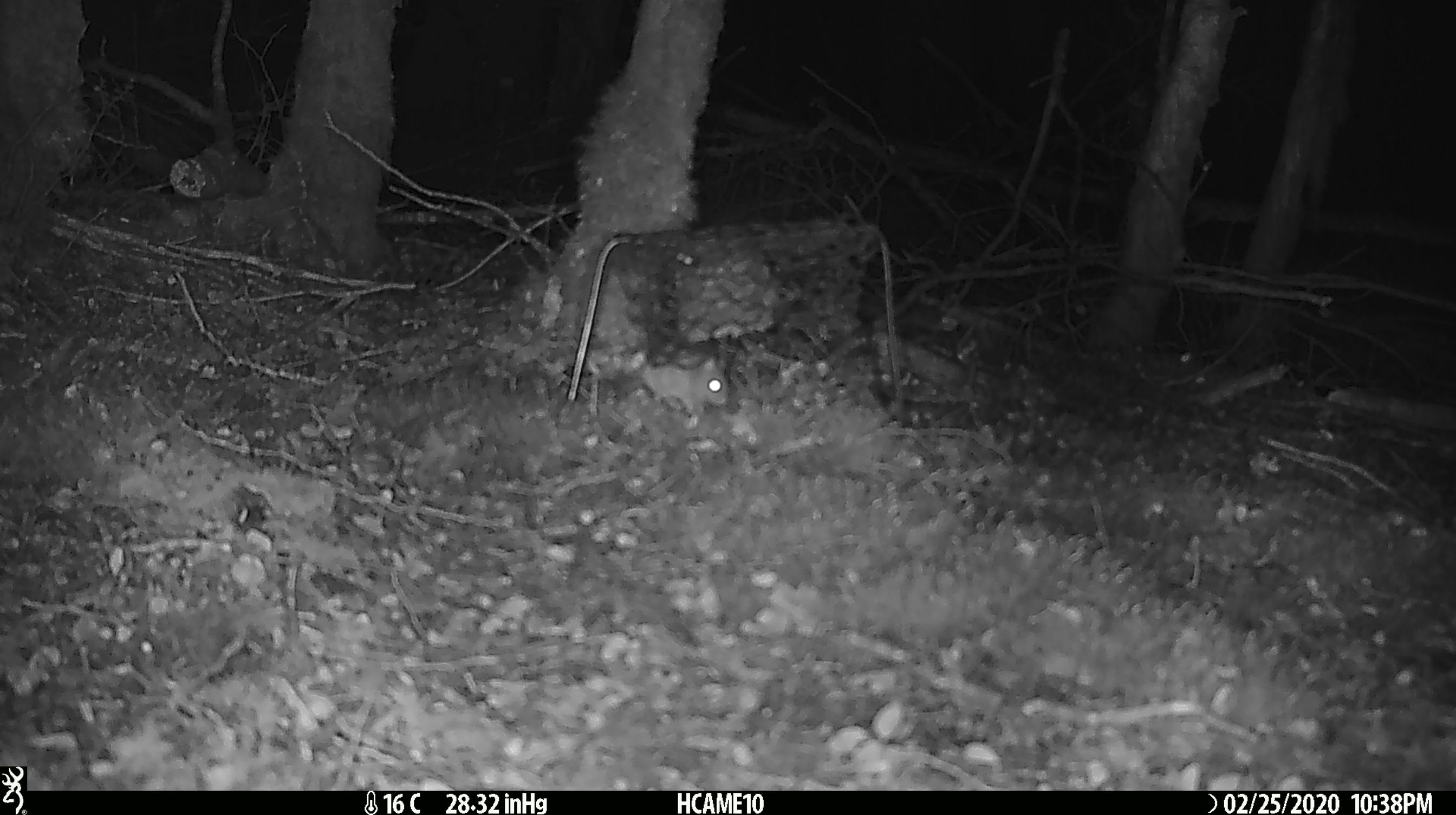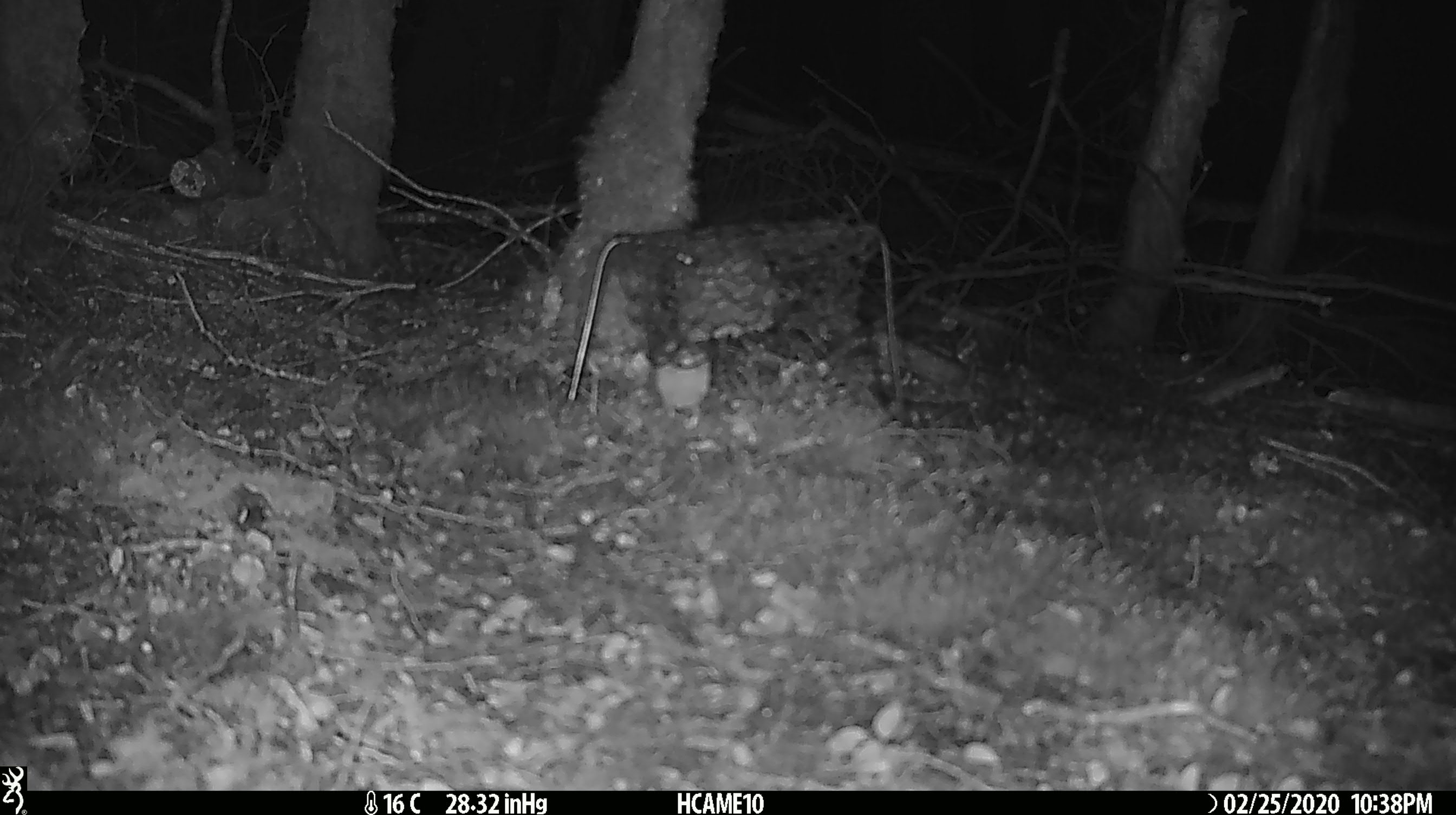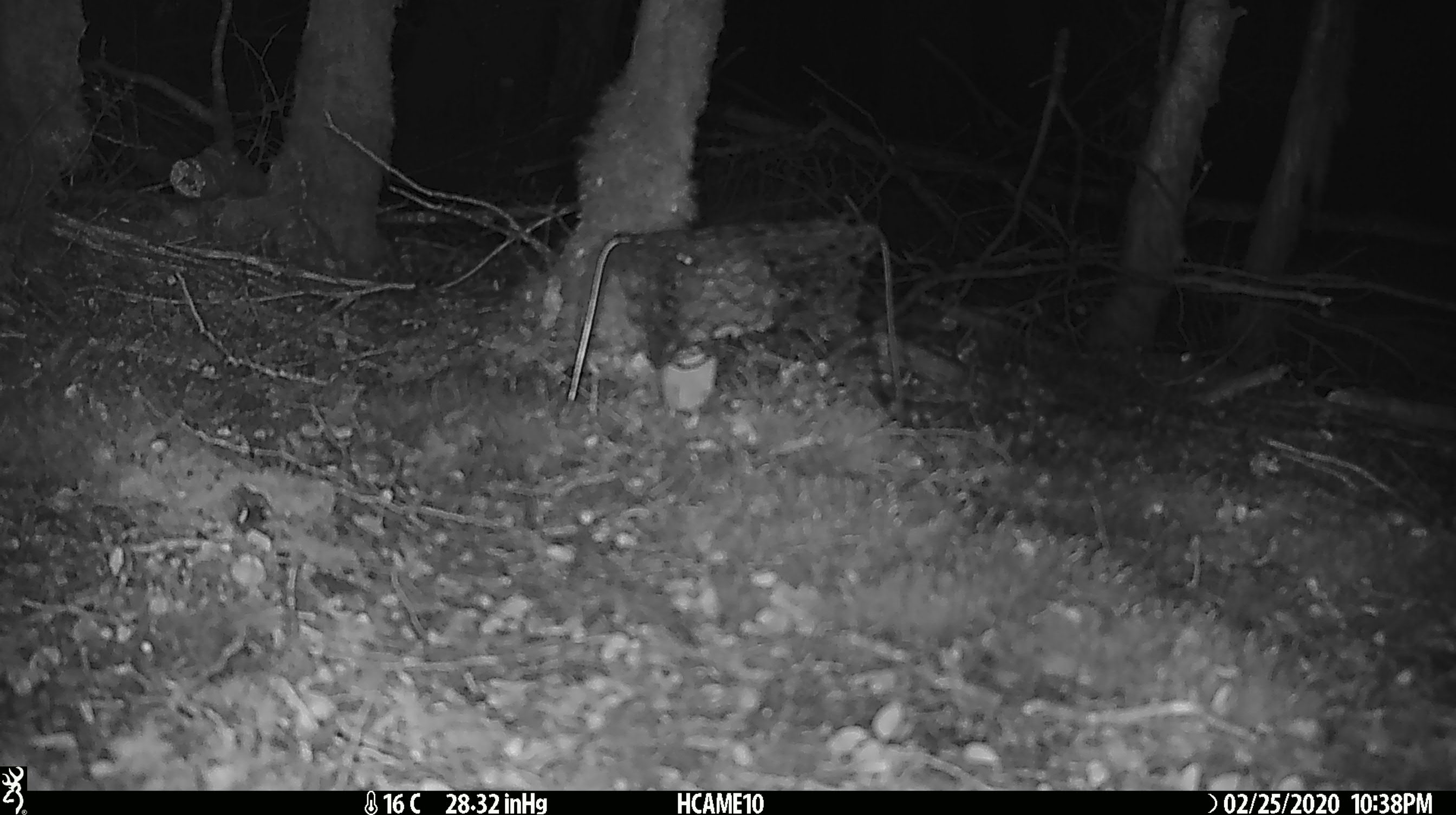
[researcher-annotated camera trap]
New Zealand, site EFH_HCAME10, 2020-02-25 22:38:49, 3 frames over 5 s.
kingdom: Animalia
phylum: Chordata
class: Mammalia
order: Rodentia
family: Muridae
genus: Mus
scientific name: Mus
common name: mouse